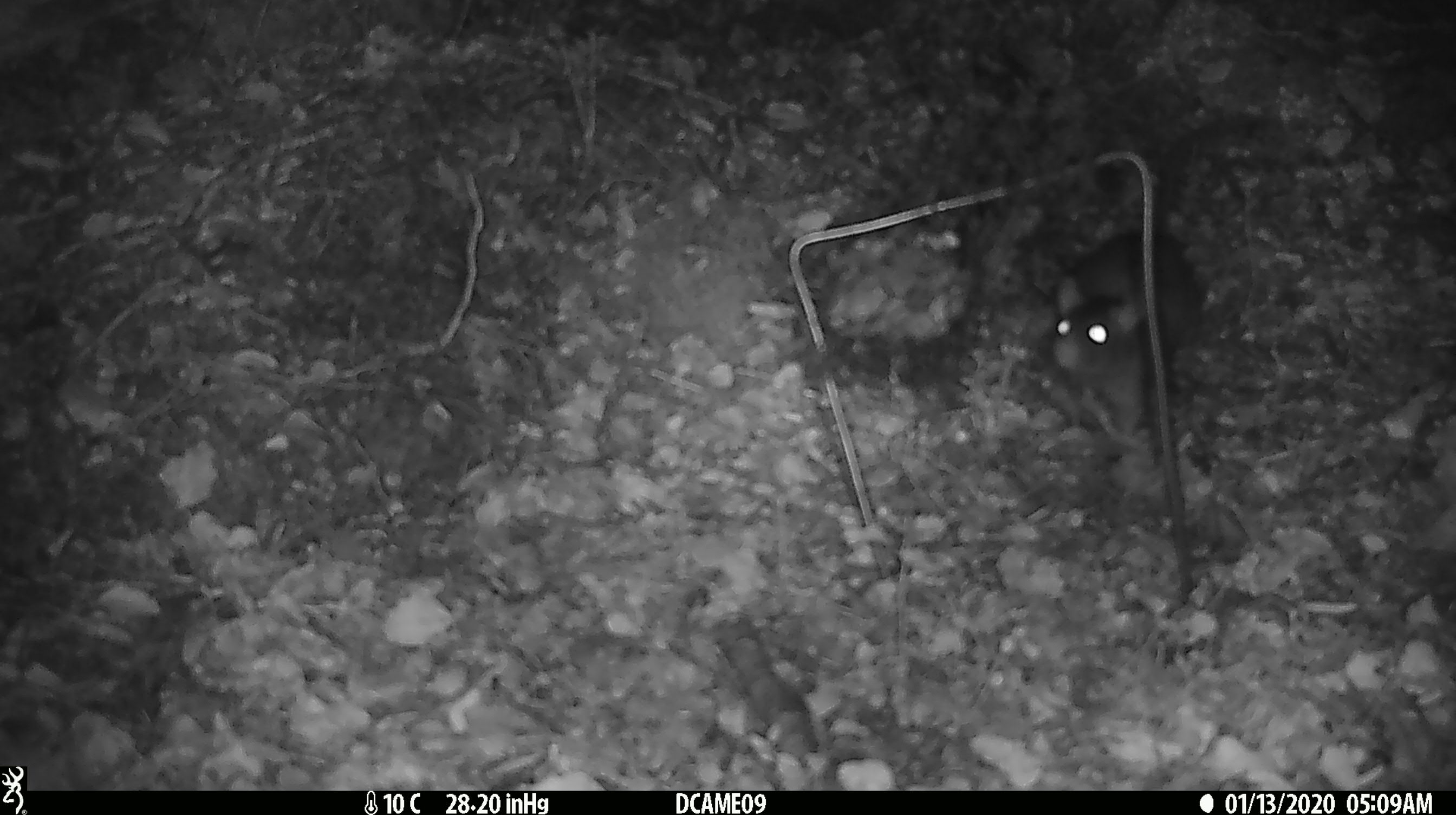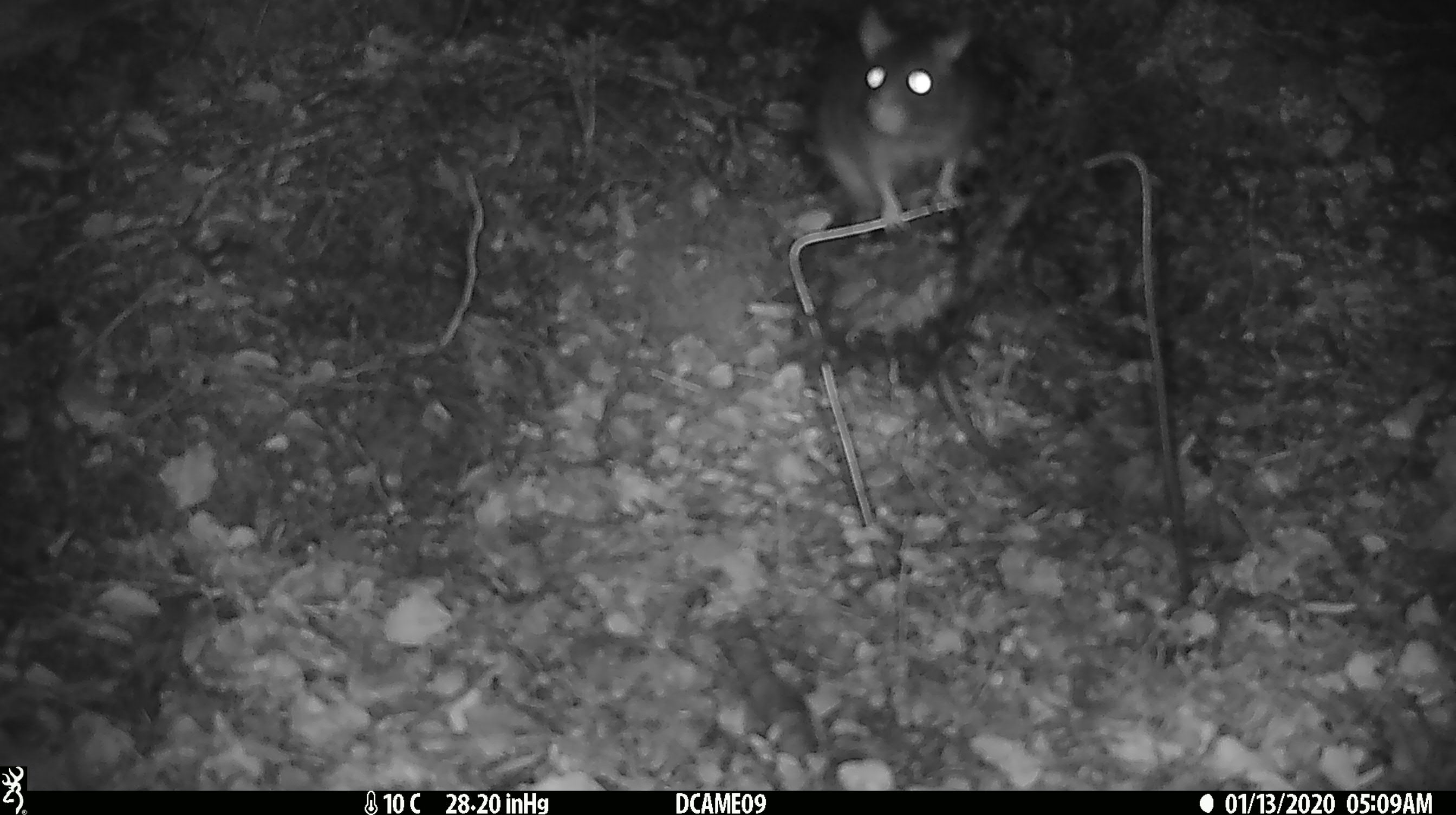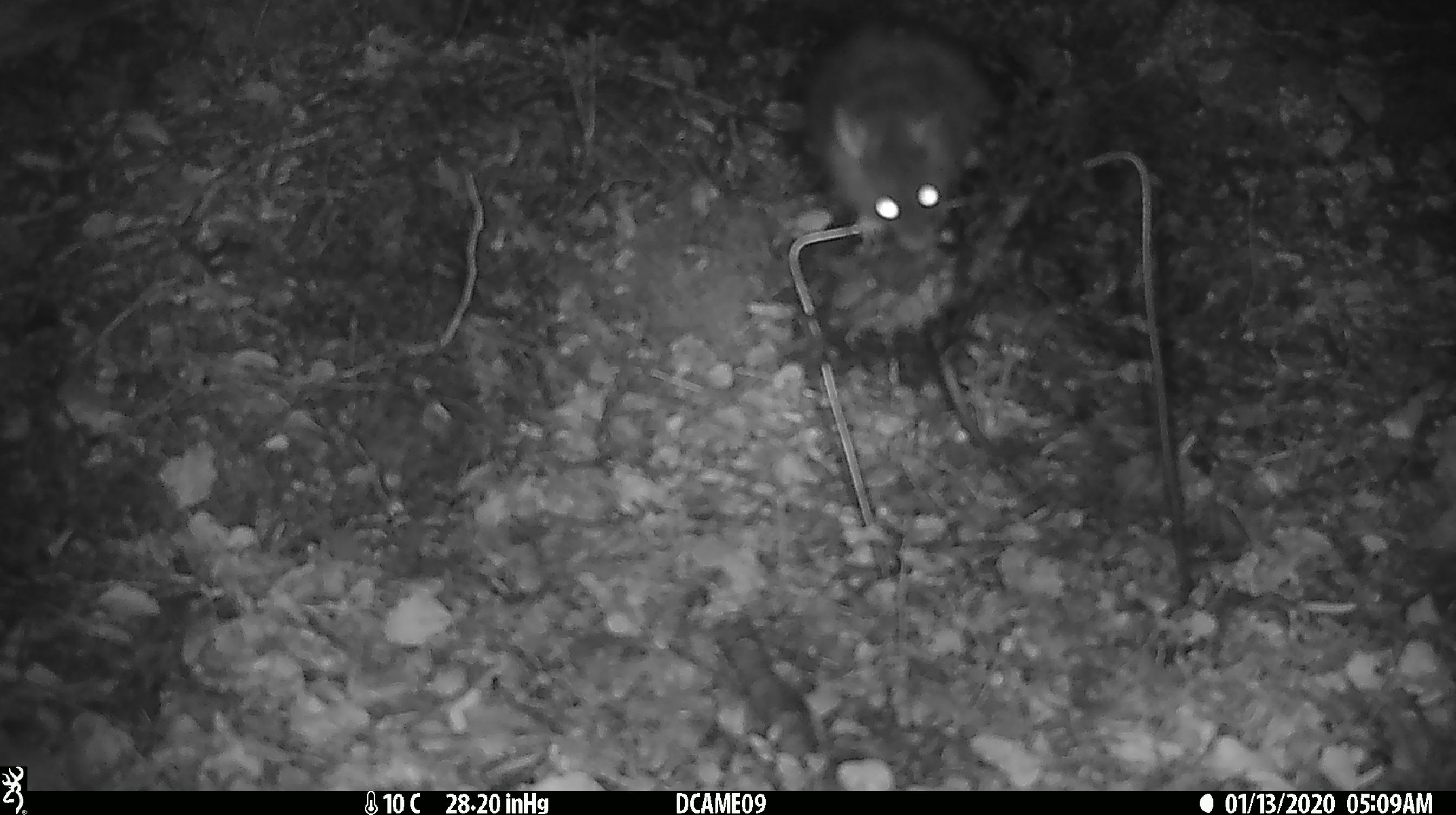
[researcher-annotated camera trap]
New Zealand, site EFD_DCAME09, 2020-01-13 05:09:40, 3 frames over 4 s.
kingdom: Animalia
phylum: Chordata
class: Mammalia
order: Rodentia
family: Muridae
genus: Rattus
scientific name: Rattus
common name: rat